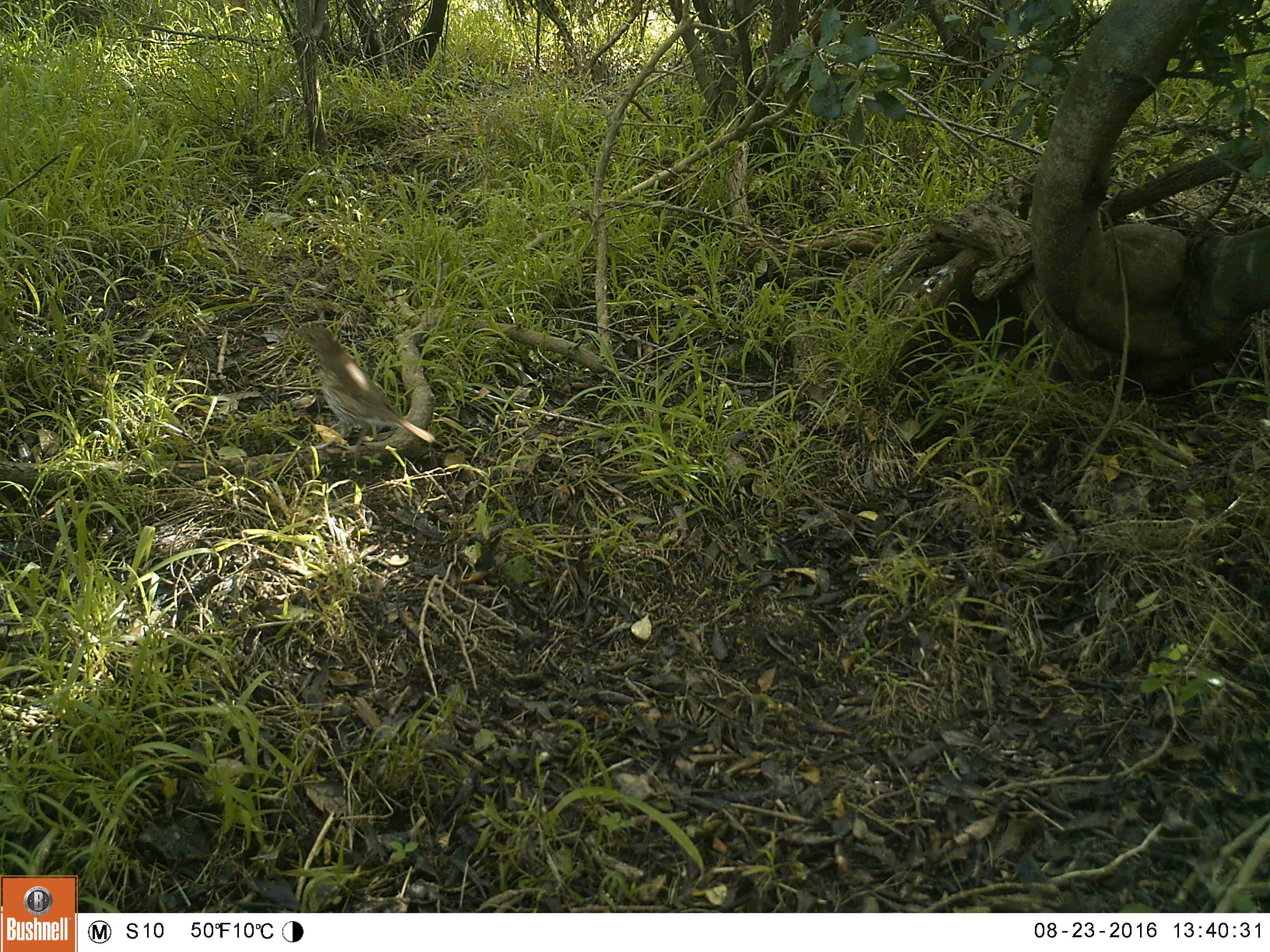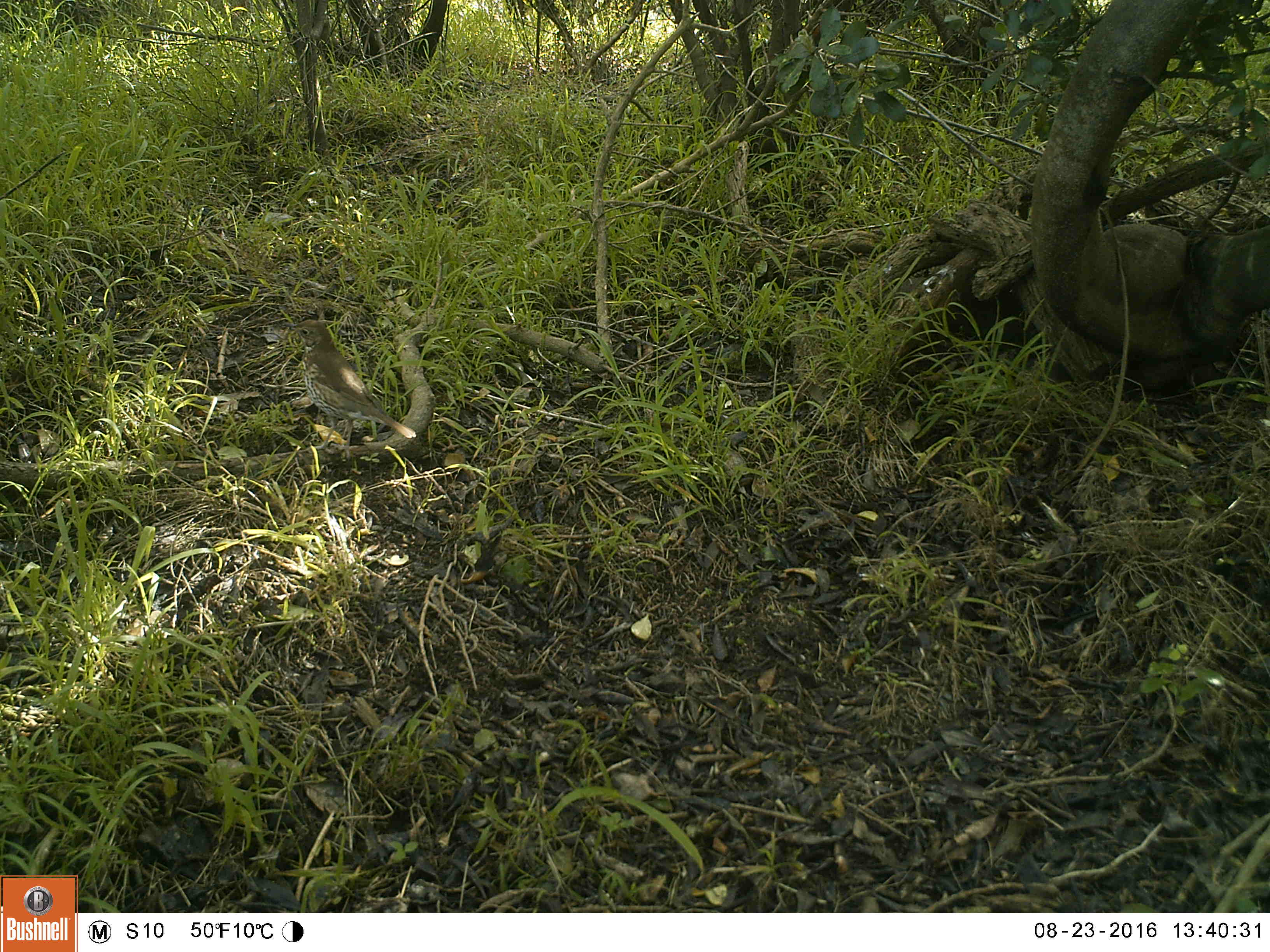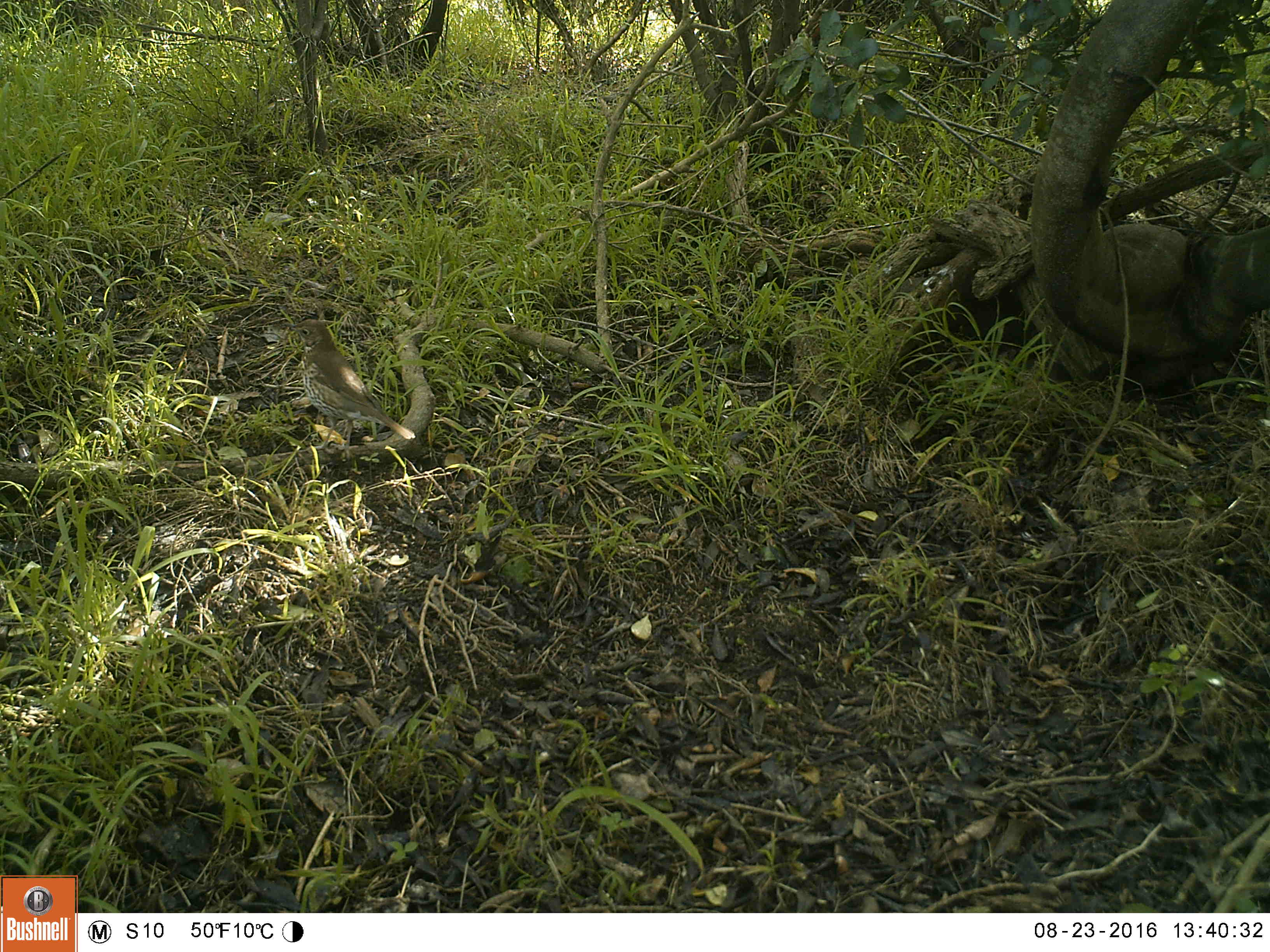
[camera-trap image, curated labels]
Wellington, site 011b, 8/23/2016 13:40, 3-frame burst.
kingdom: Animalia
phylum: Chordata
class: Aves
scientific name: Aves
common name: bird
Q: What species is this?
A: Bird (Aves).